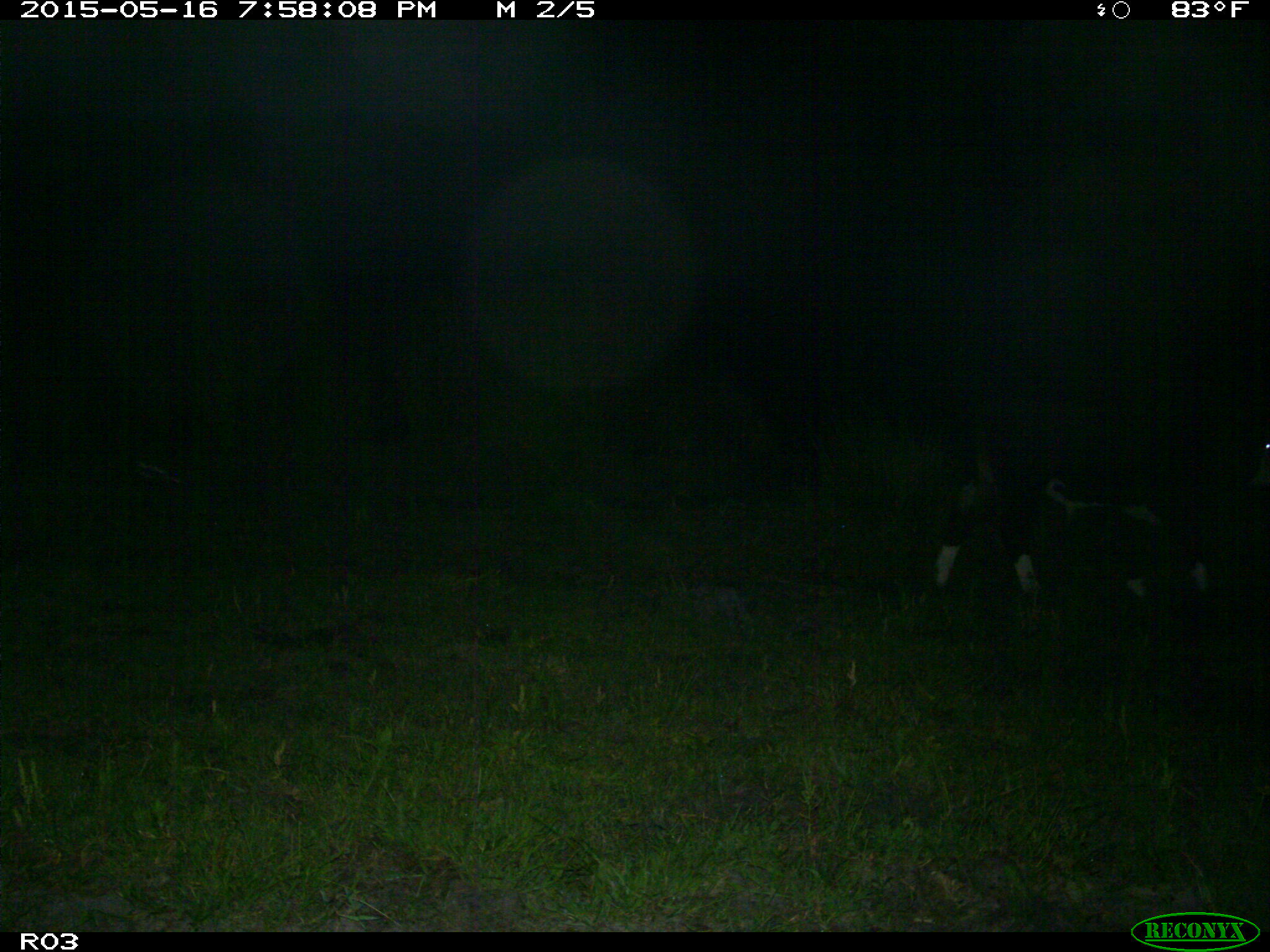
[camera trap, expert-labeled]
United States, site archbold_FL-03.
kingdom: Animalia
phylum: Chordata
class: Mammalia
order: Artiodactyla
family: Bovidae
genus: Bos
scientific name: Bos taurus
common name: domestic cow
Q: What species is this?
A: Bos taurus (domestic cow).